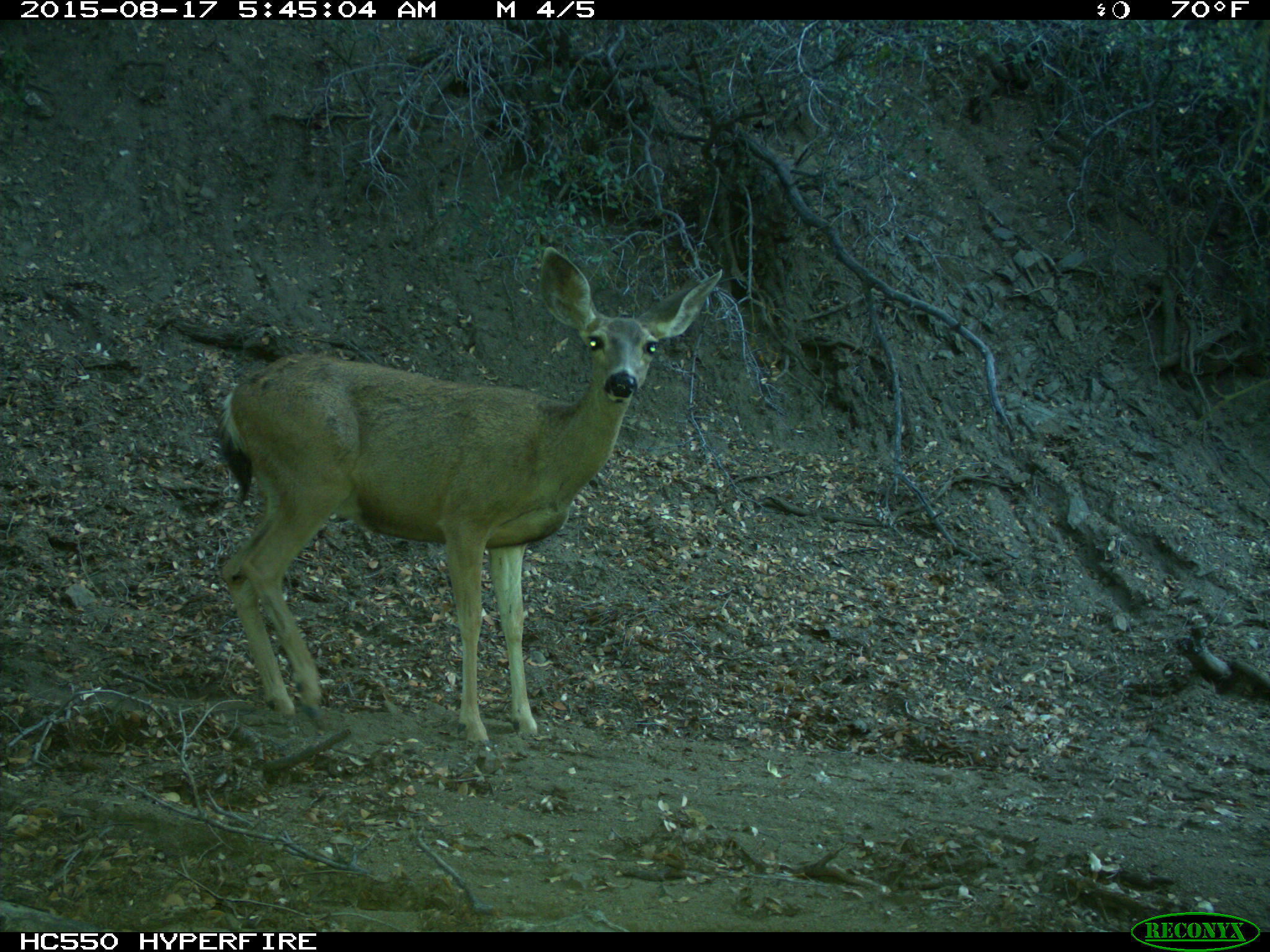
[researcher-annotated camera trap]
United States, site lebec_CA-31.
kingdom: Animalia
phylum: Chordata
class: Mammalia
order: Artiodactyla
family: Cervidae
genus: Odocoileus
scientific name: Odocoileus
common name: deer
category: unidentified deer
Unidentified deer (deer) (Odocoileus).